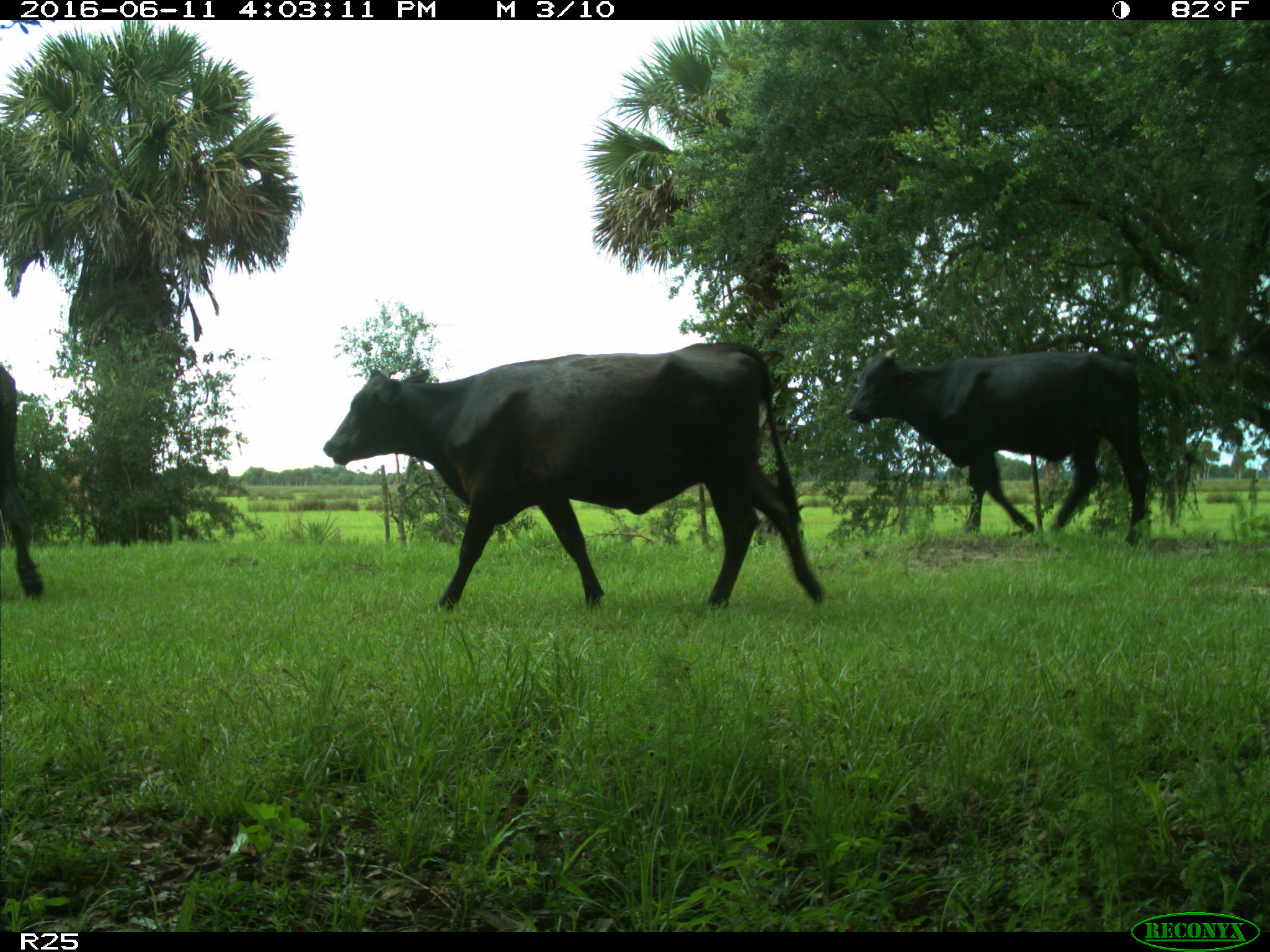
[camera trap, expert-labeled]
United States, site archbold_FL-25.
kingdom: Animalia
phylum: Chordata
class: Mammalia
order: Artiodactyla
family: Bovidae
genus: Bos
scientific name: Bos taurus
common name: domestic cow